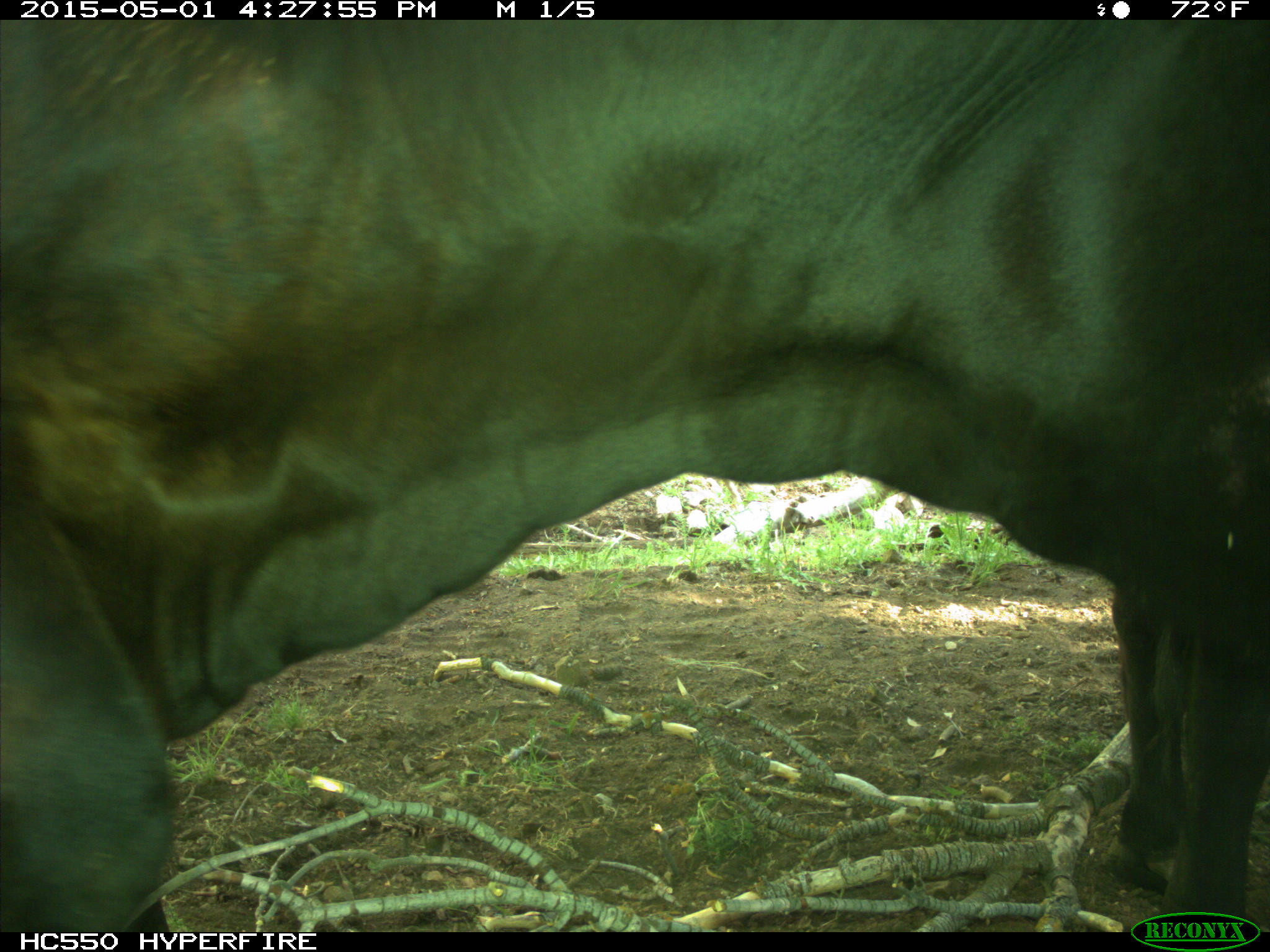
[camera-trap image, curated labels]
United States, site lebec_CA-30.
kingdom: Animalia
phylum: Chordata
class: Mammalia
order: Artiodactyla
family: Bovidae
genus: Bos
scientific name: Bos taurus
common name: domestic cow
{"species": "Bos taurus (domestic cow)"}